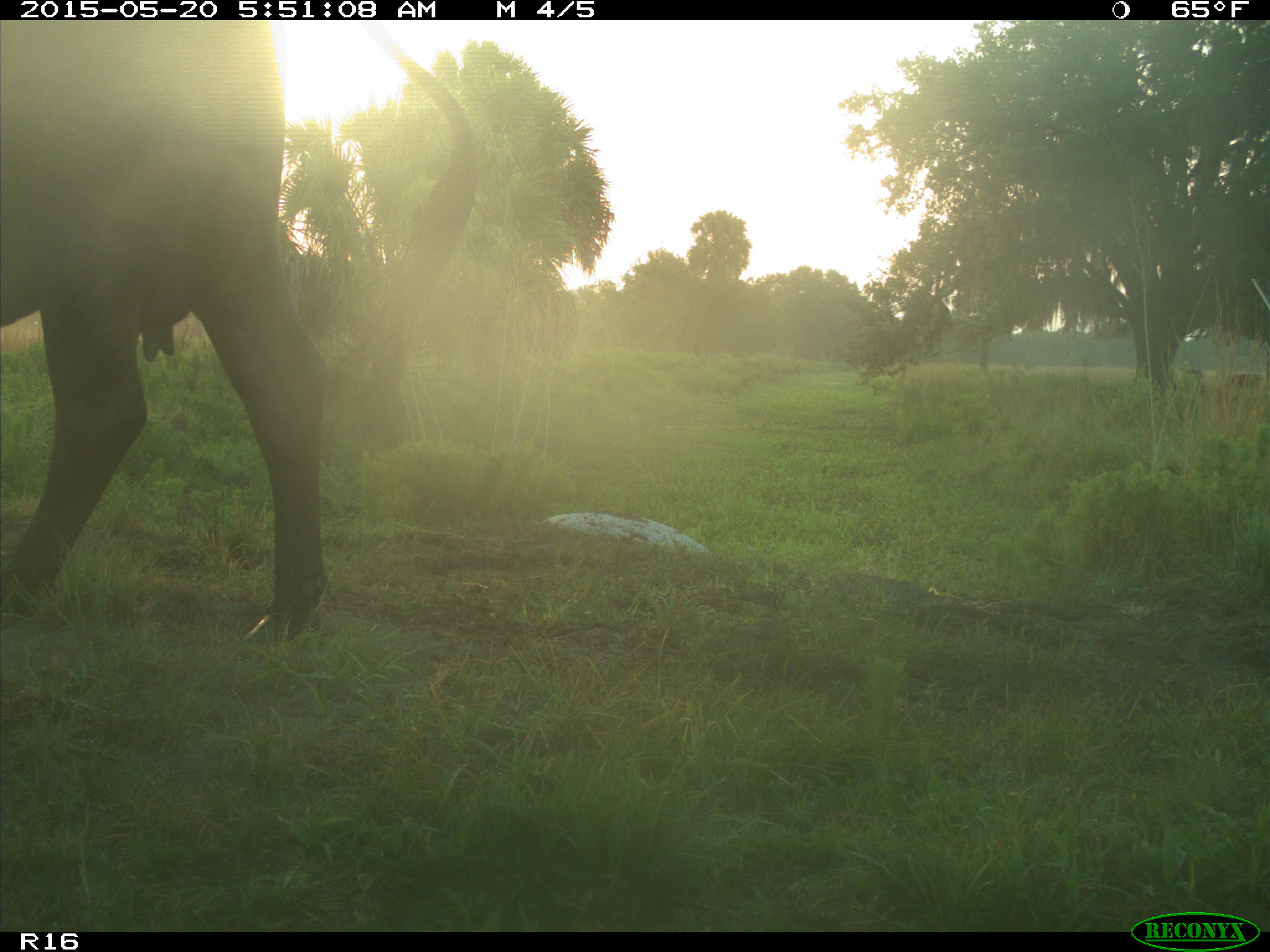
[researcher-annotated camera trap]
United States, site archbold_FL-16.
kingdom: Animalia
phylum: Chordata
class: Mammalia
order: Artiodactyla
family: Bovidae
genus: Bos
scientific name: Bos taurus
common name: domestic cow